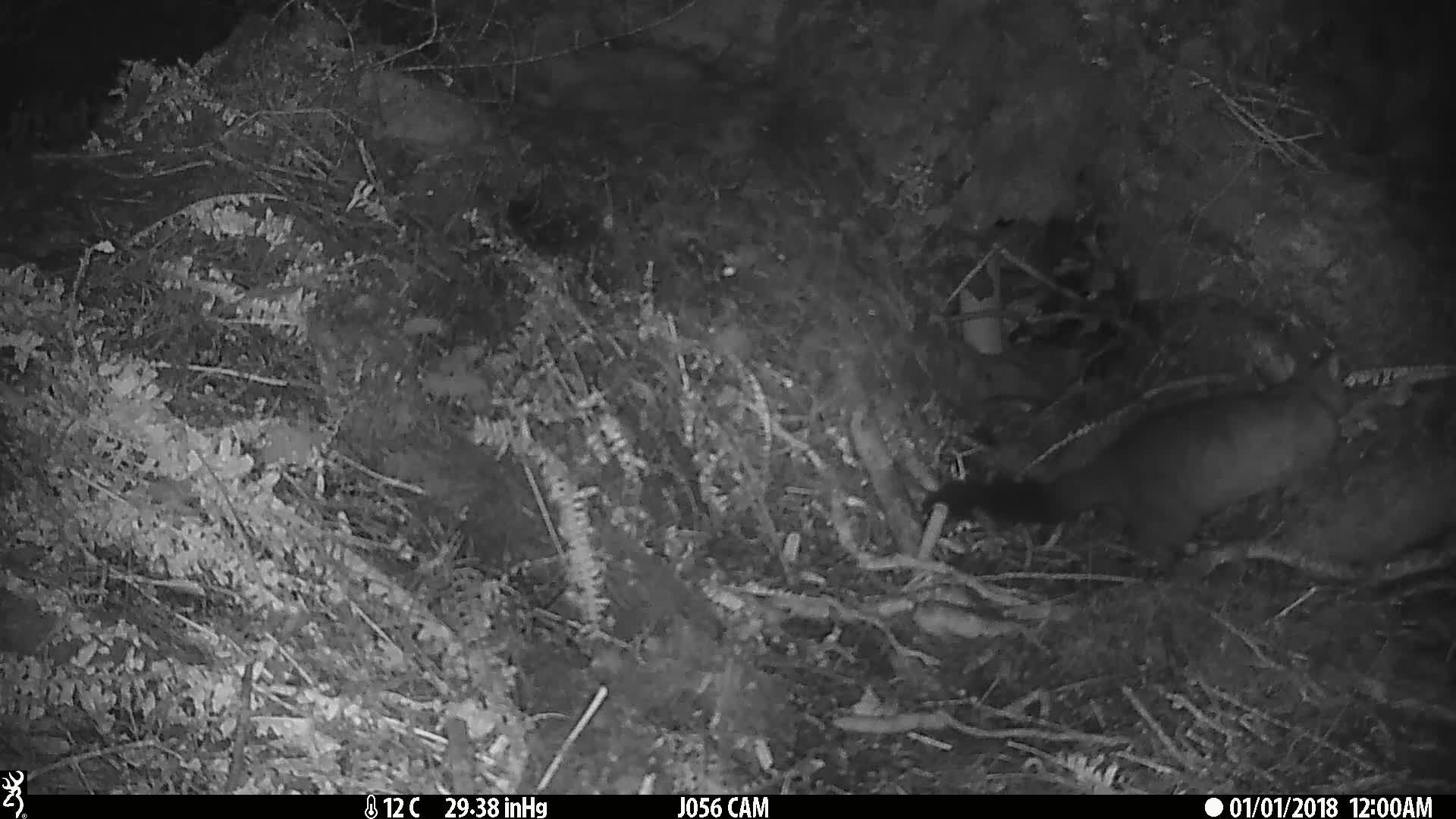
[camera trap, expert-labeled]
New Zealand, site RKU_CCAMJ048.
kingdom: Animalia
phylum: Chordata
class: Mammalia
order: Diprotodontia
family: Phalangeridae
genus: Trichosurus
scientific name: Trichosurus vulpecula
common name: common brushtail possum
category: possum